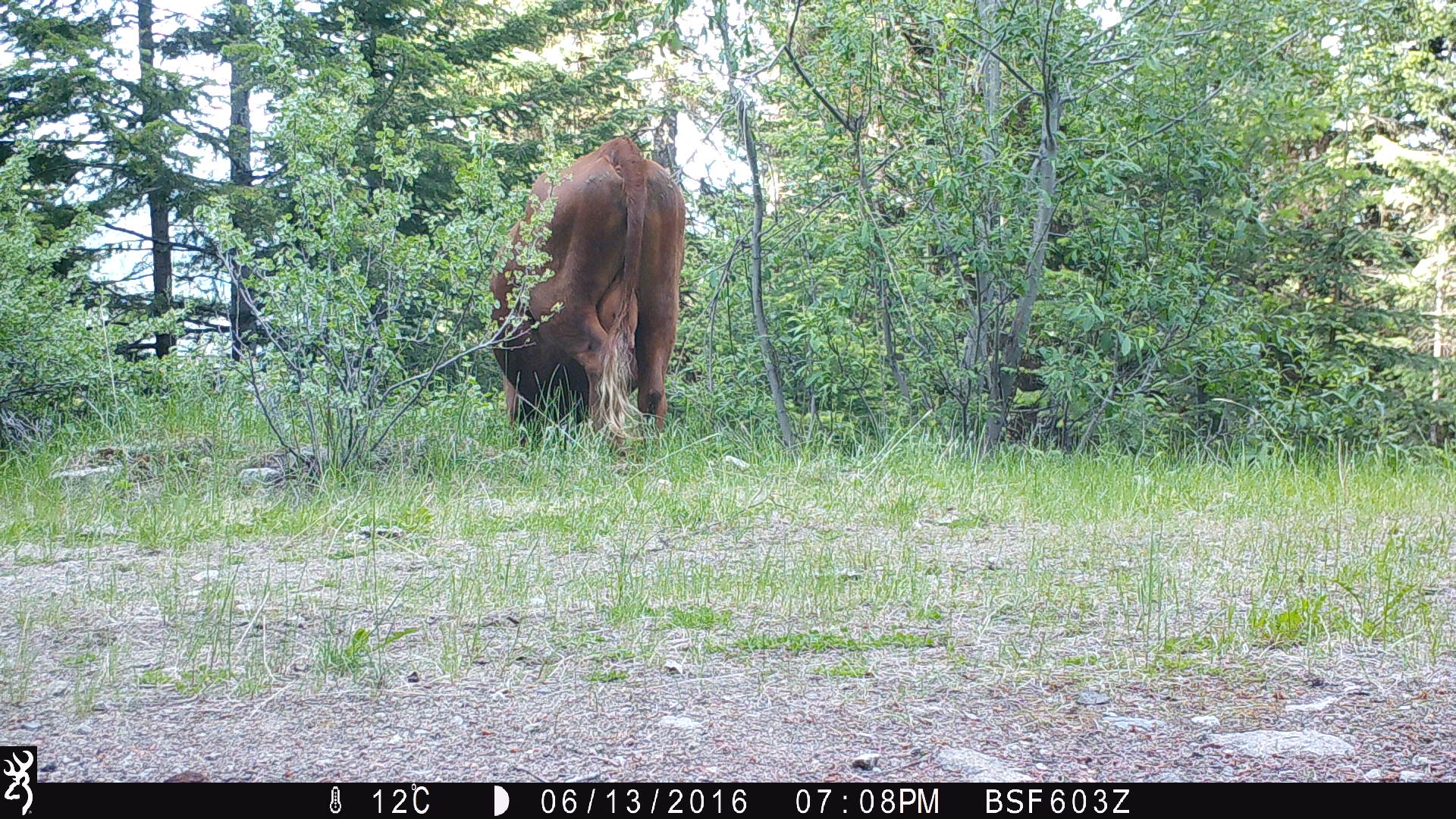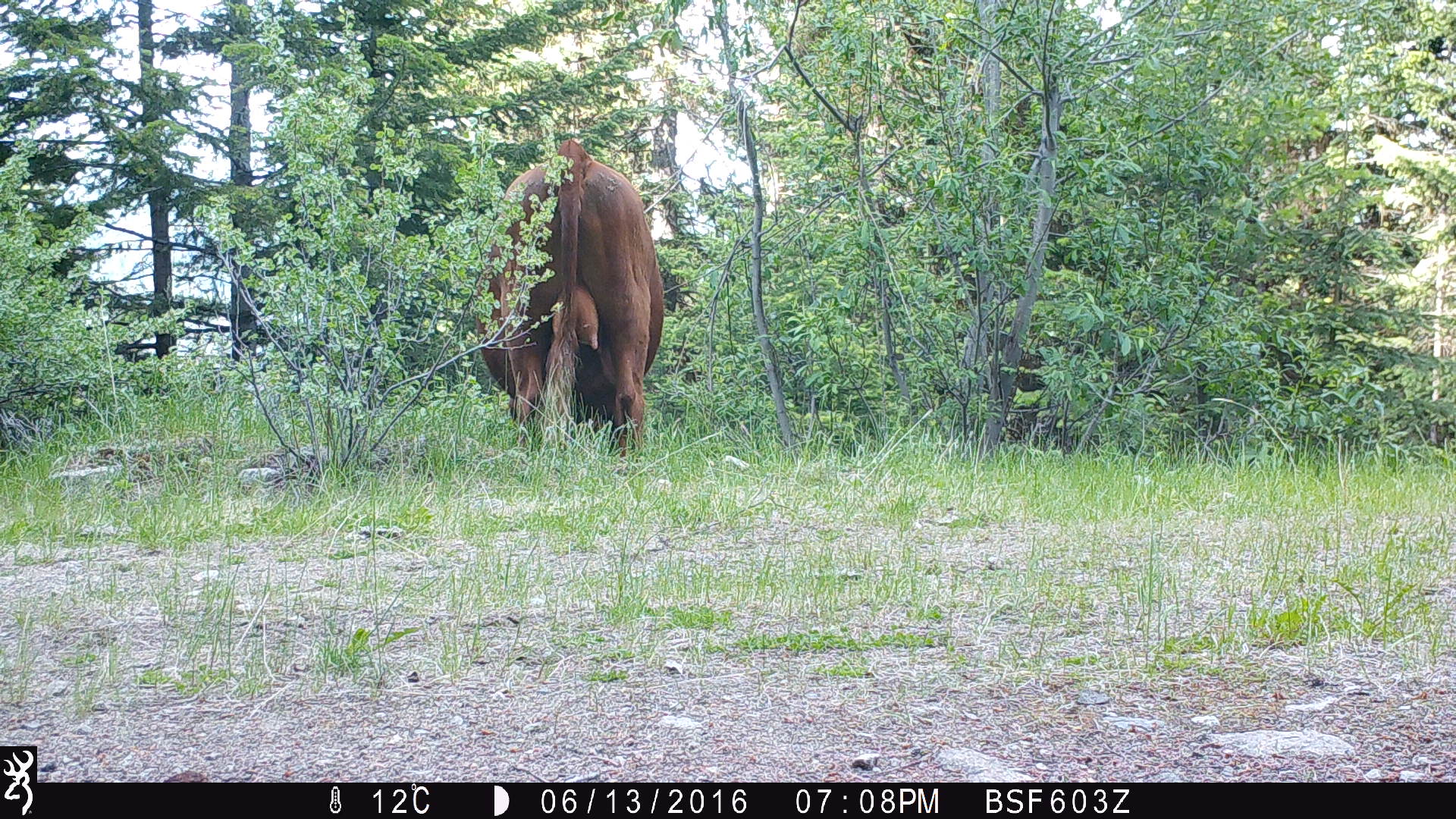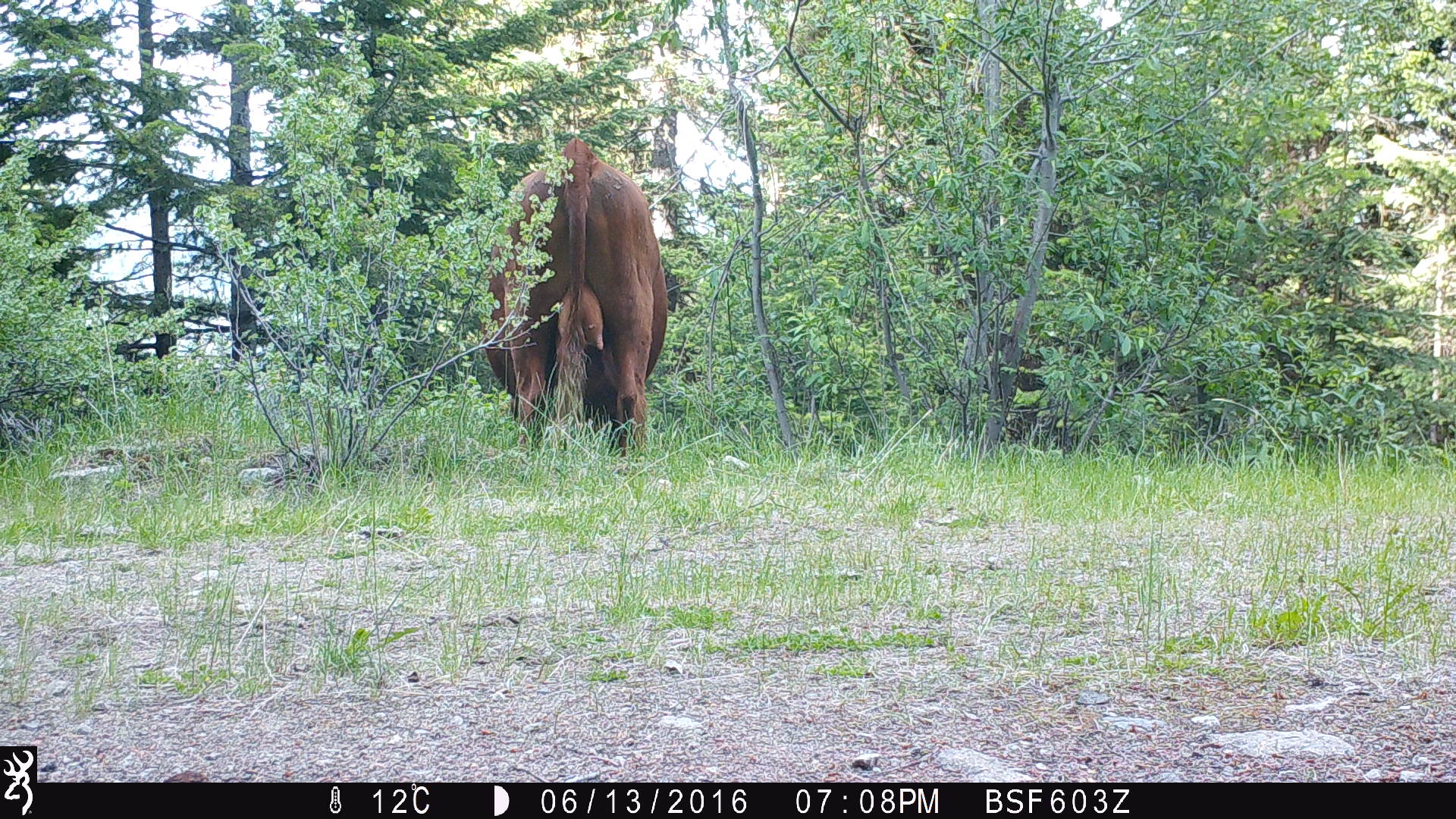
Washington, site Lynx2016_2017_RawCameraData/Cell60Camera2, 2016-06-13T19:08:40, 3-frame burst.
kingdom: Animalia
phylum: Chordata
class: Mammalia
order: Artiodactyla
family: Bovidae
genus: Bos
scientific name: Bos taurus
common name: domestic cattle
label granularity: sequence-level